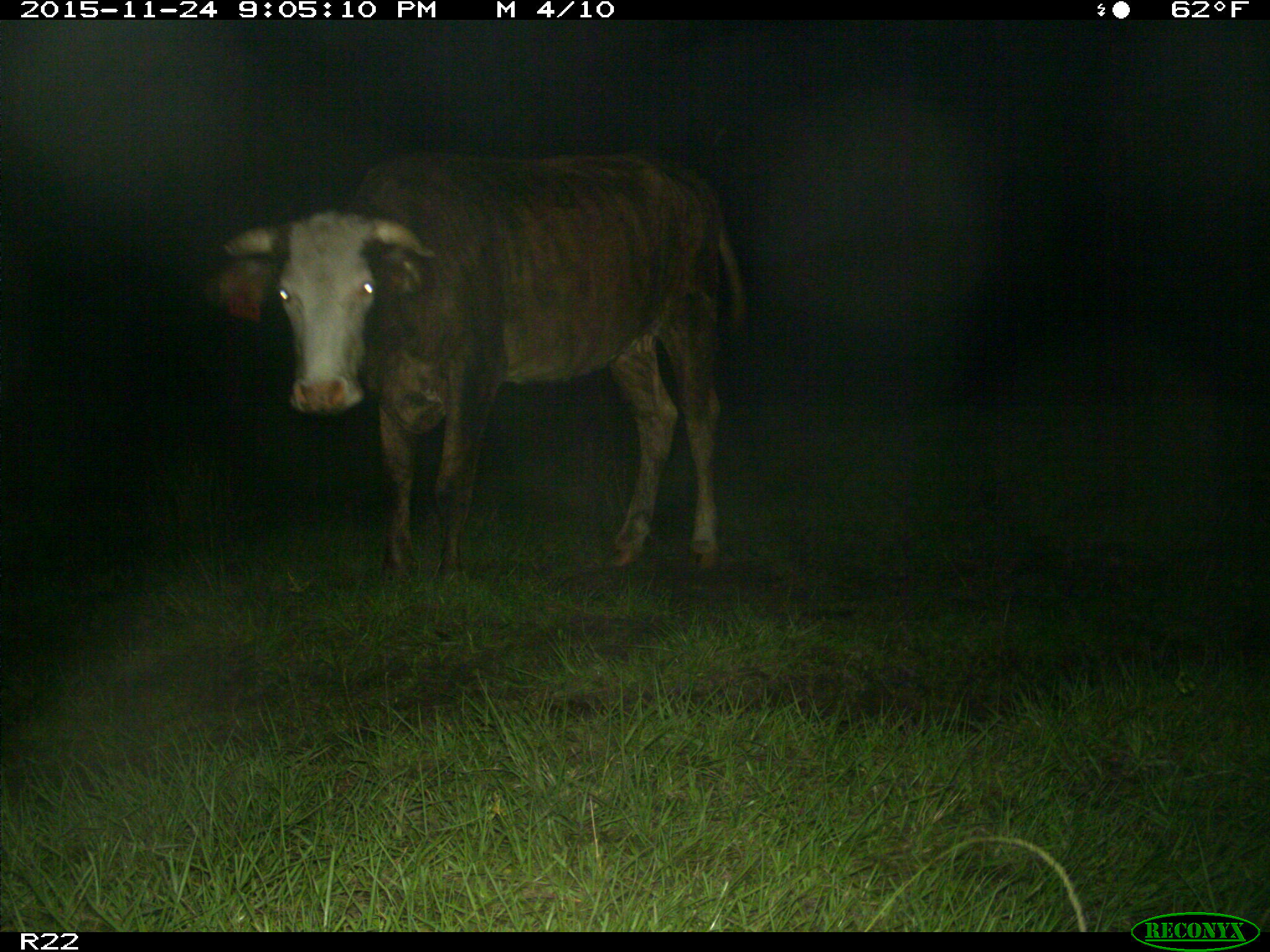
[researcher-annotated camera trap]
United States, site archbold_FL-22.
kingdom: Animalia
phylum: Chordata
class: Mammalia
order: Artiodactyla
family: Bovidae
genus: Bos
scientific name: Bos taurus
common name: domestic cow